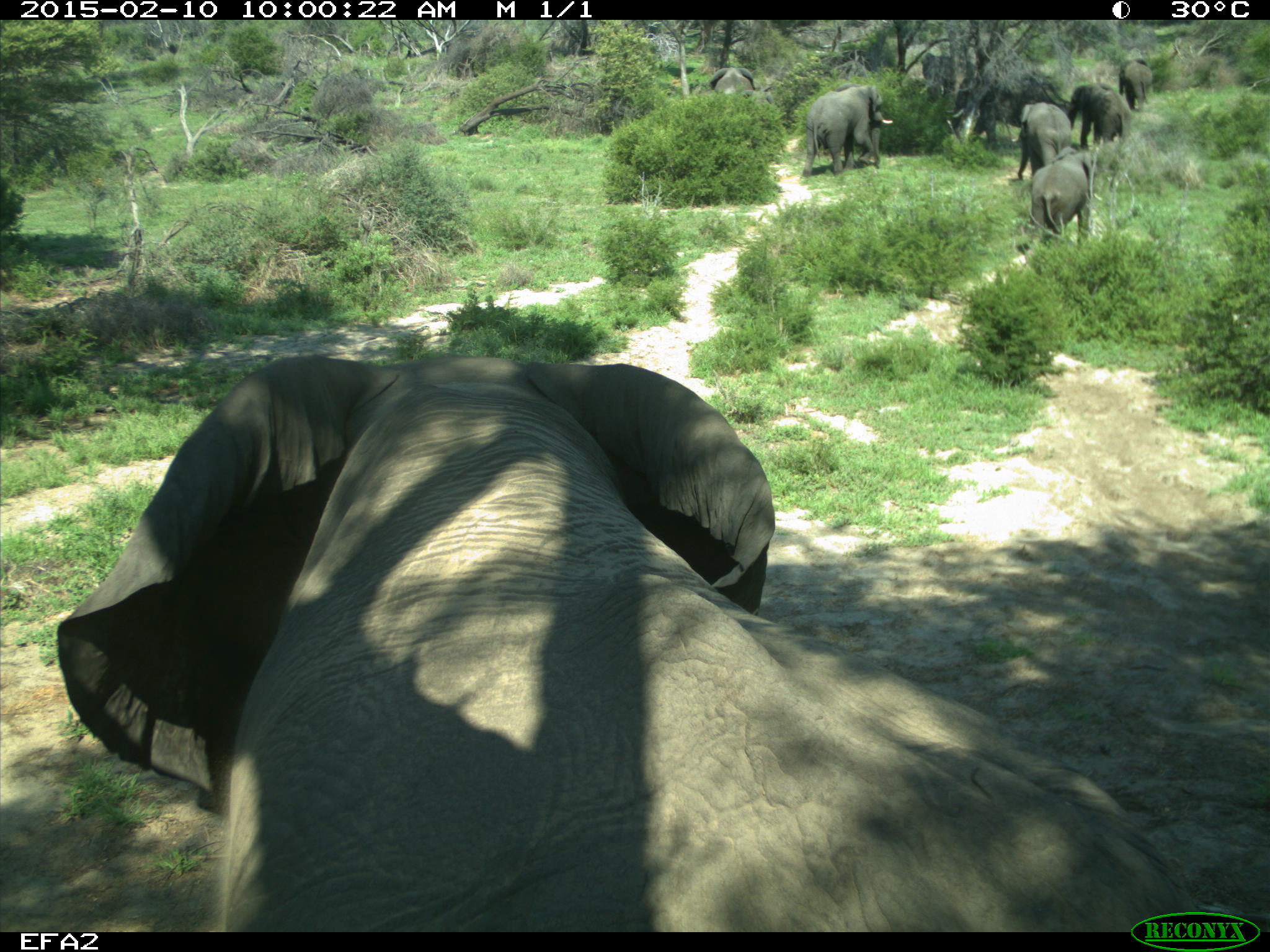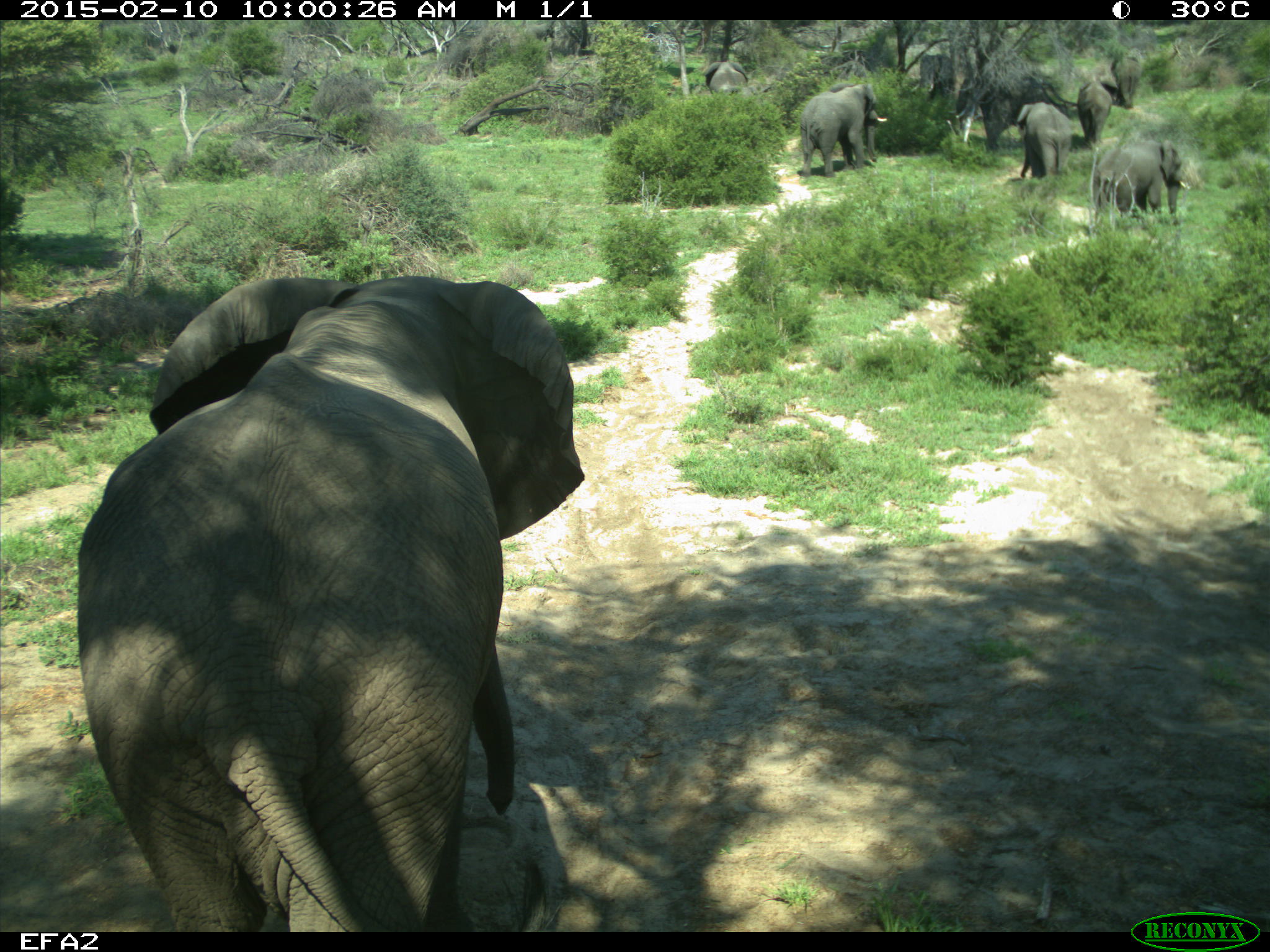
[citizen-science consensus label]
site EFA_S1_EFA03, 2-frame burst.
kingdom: Animalia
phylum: Chordata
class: Mammalia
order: Proboscidea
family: Elephantidae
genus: Loxodonta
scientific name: Loxodonta africana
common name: african bush elephant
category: elephant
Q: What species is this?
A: Elephant (african bush elephant) (Loxodonta africana).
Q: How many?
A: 9.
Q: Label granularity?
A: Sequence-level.